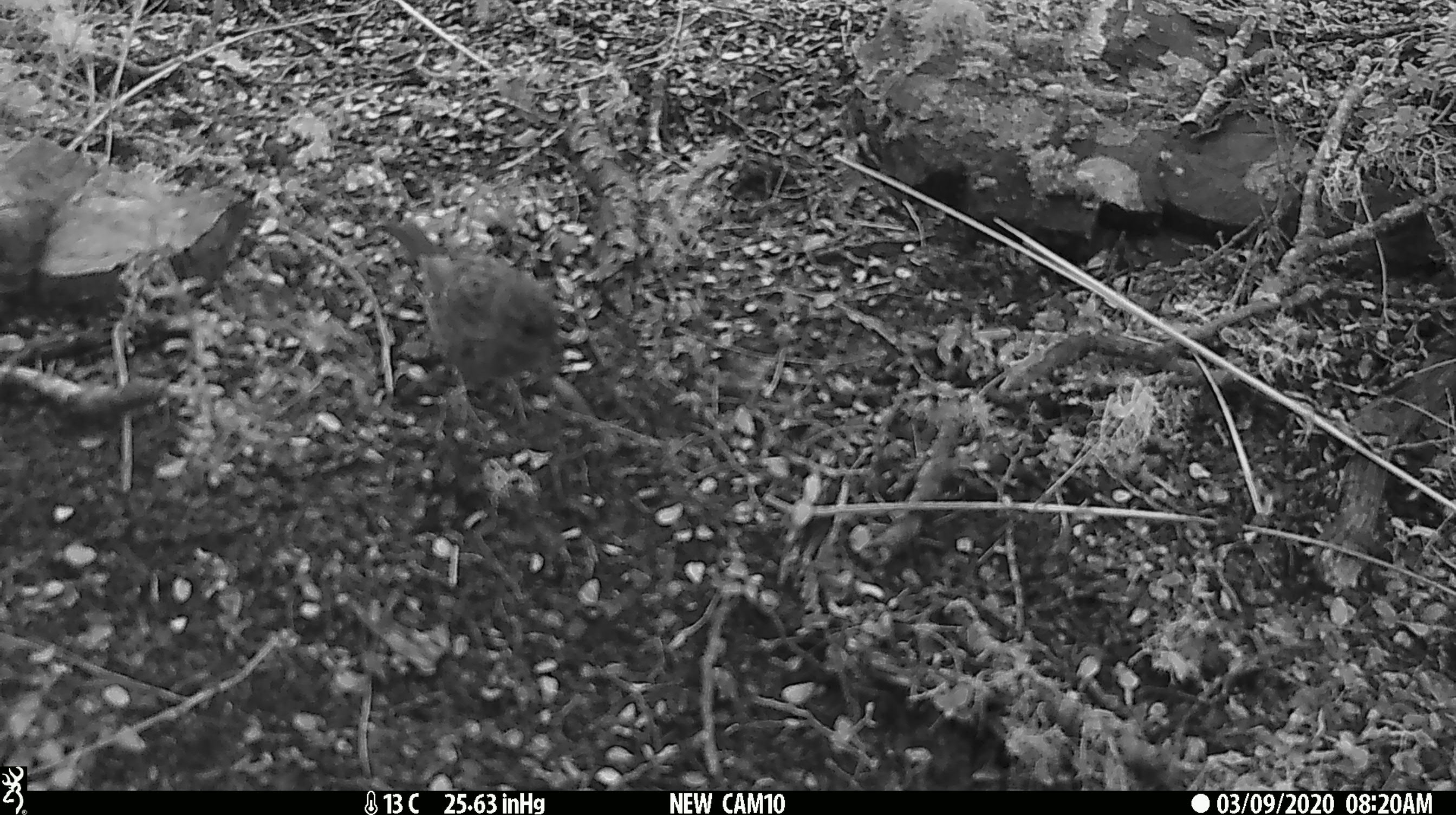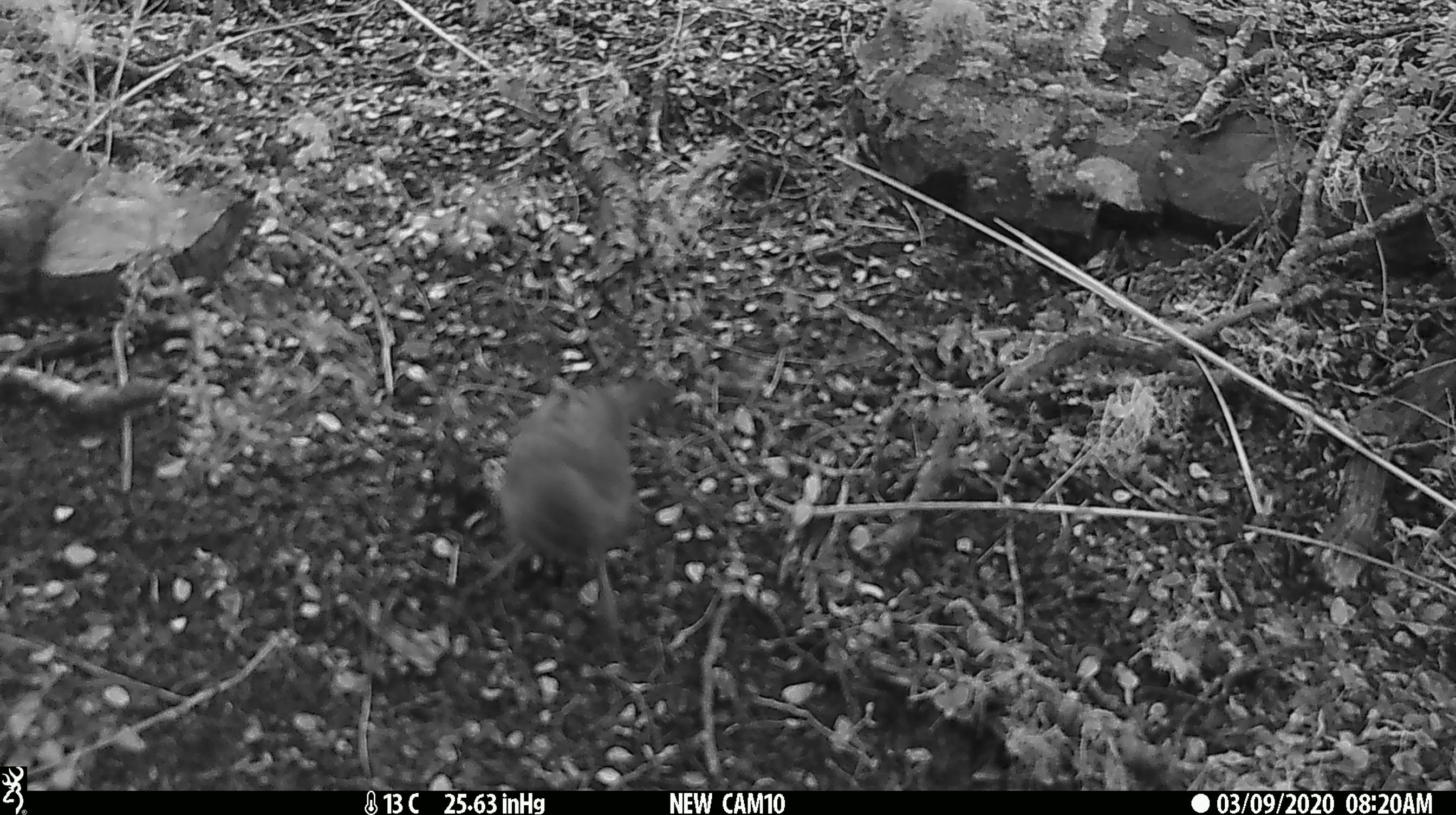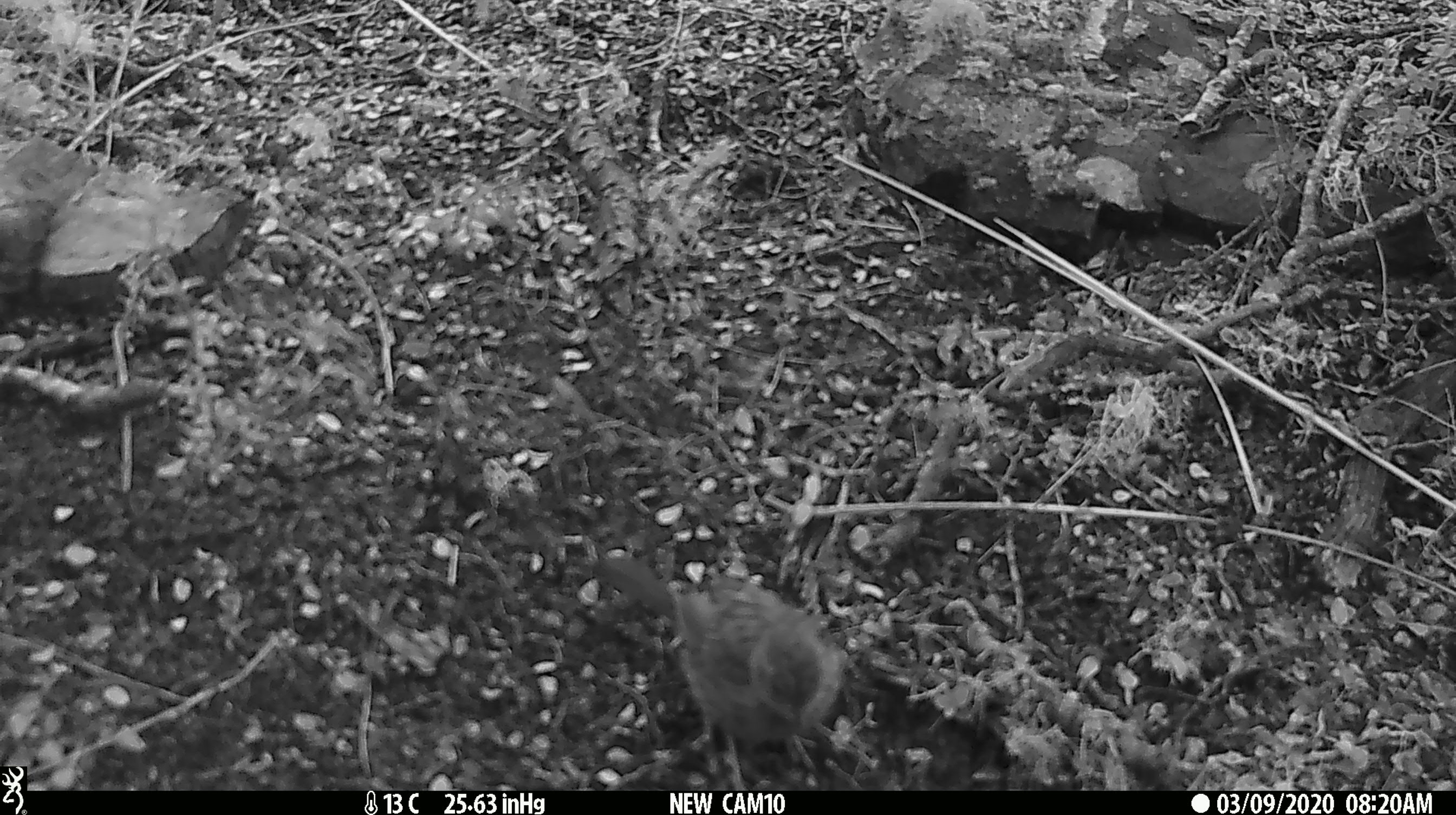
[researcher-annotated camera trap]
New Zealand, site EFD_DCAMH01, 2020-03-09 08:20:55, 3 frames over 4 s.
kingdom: Animalia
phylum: Chordata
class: Aves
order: Passeriformes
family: Prunellidae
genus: Prunella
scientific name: Prunella modularis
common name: dunnock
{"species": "dunnock (Prunella modularis)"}